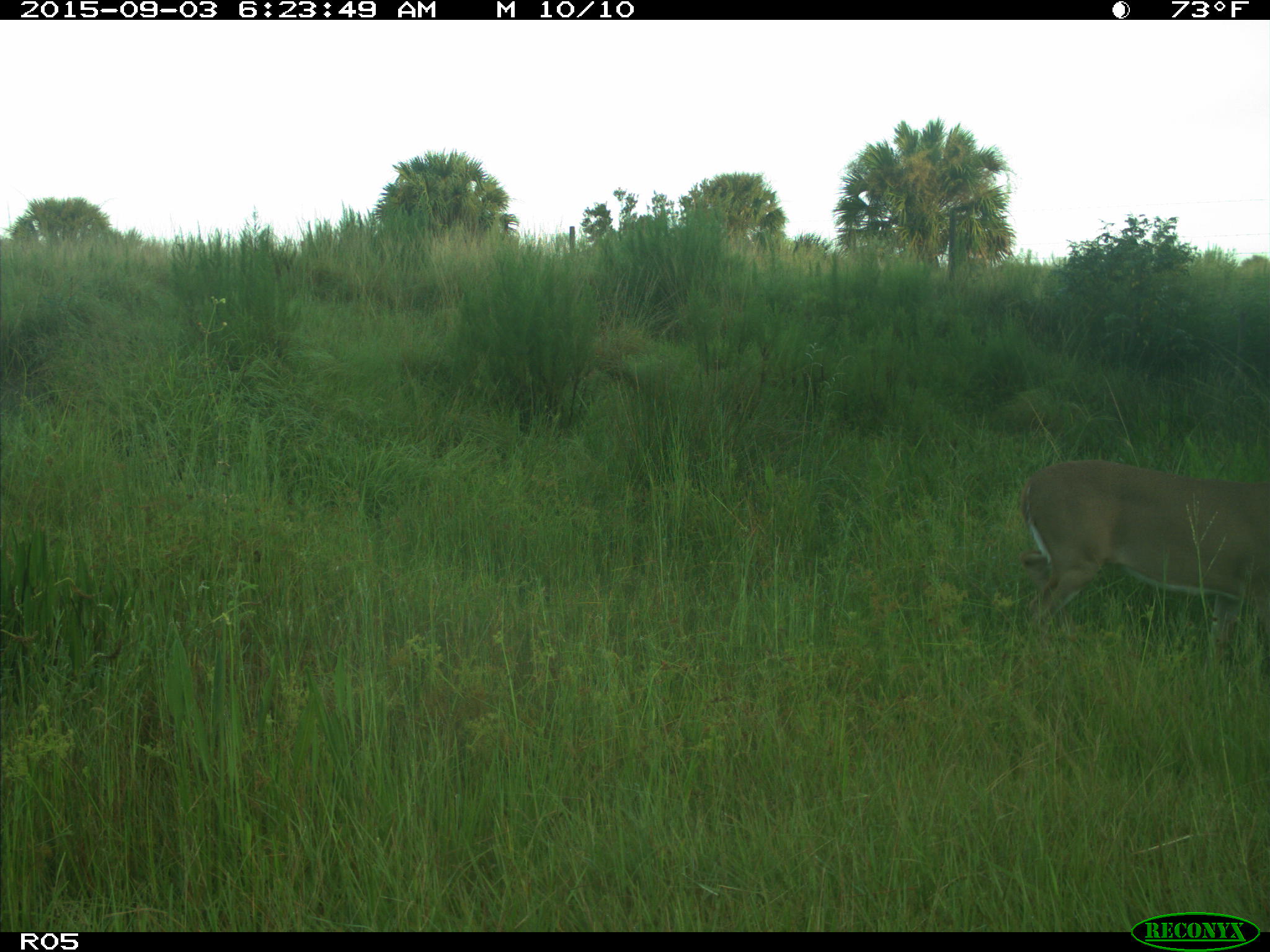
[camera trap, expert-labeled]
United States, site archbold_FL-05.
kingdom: Animalia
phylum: Chordata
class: Mammalia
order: Artiodactyla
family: Cervidae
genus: Odocoileus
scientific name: Odocoileus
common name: deer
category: unidentified deer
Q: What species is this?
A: Unidentified deer (deer) (Odocoileus).